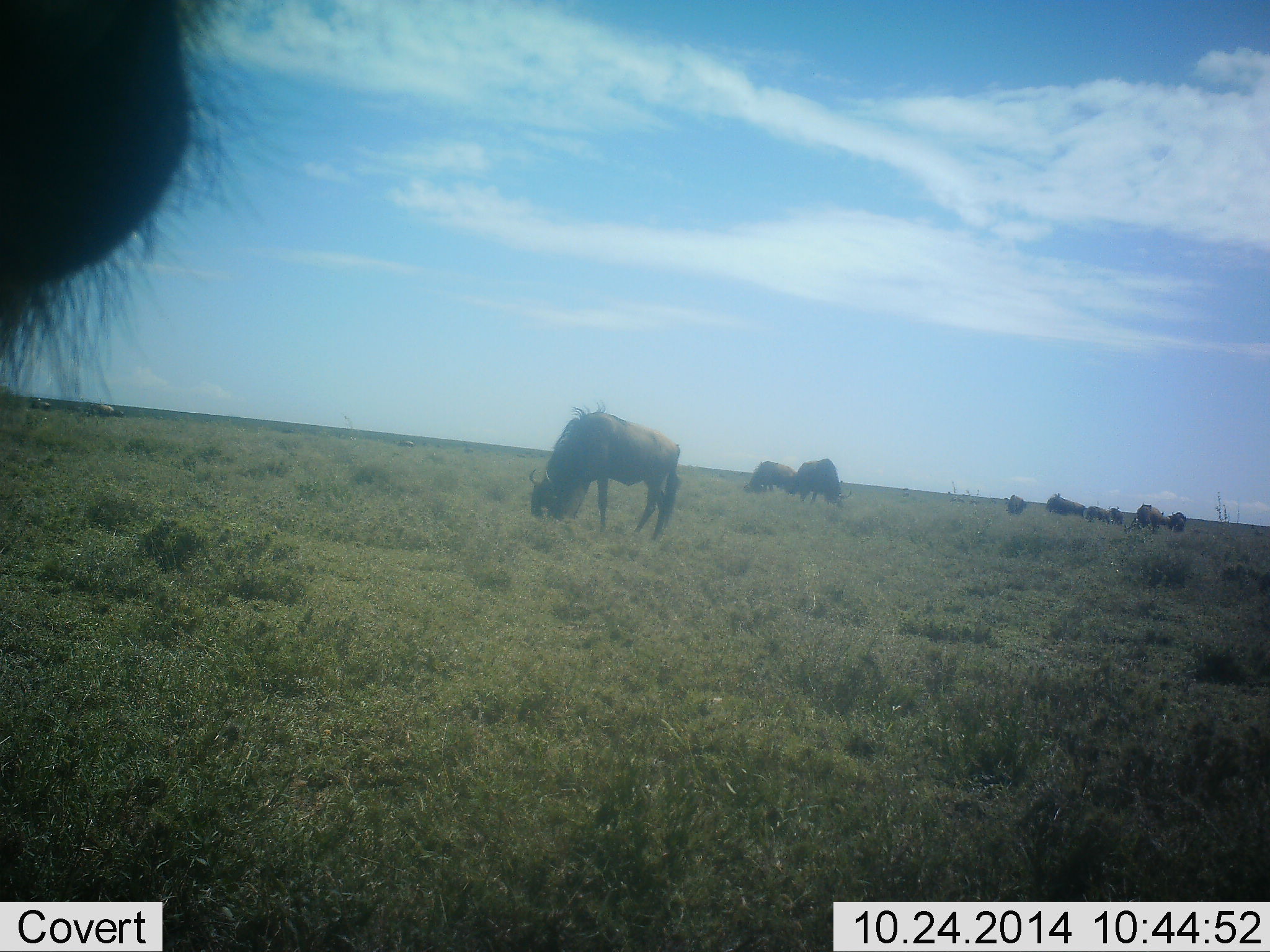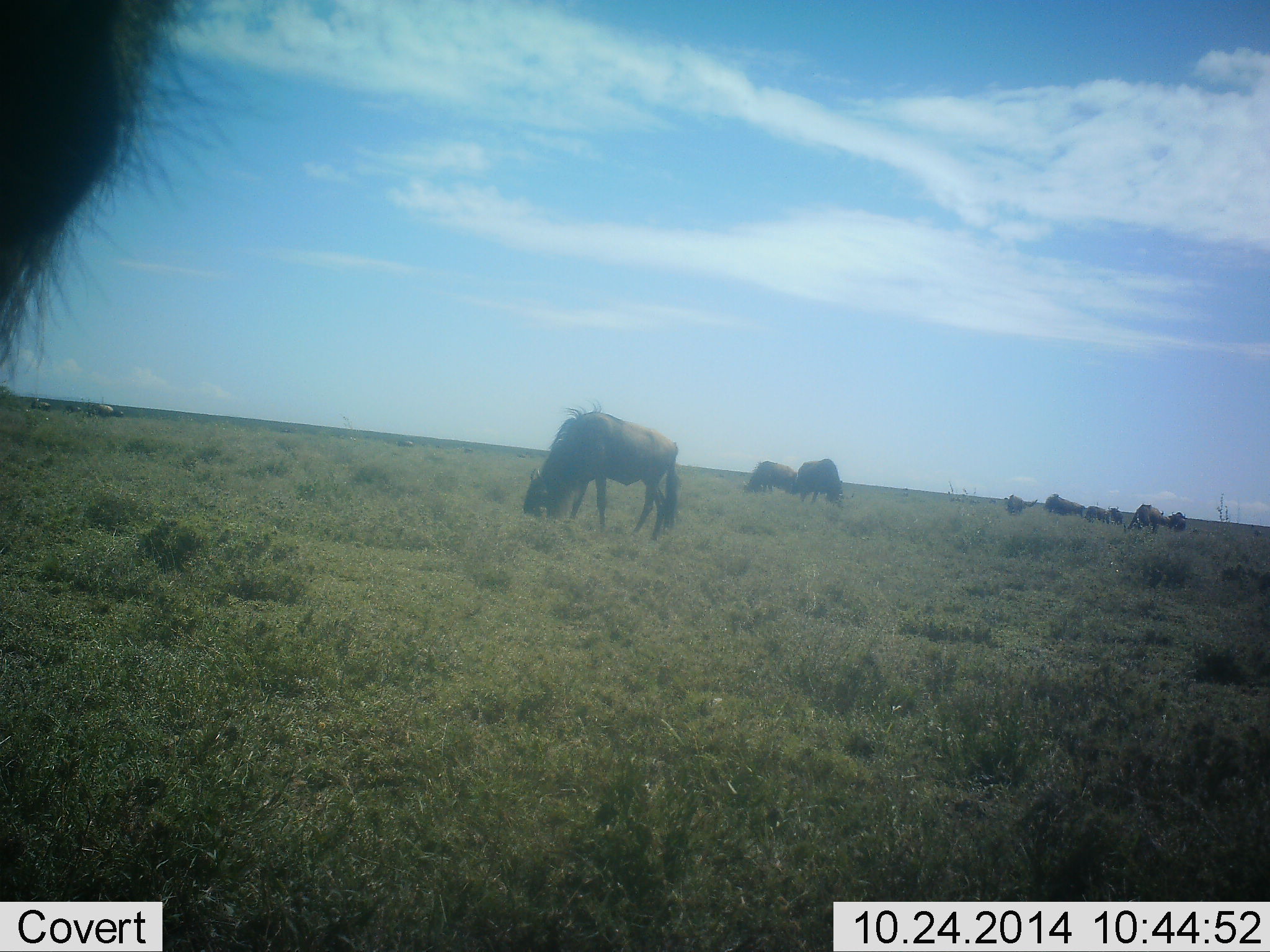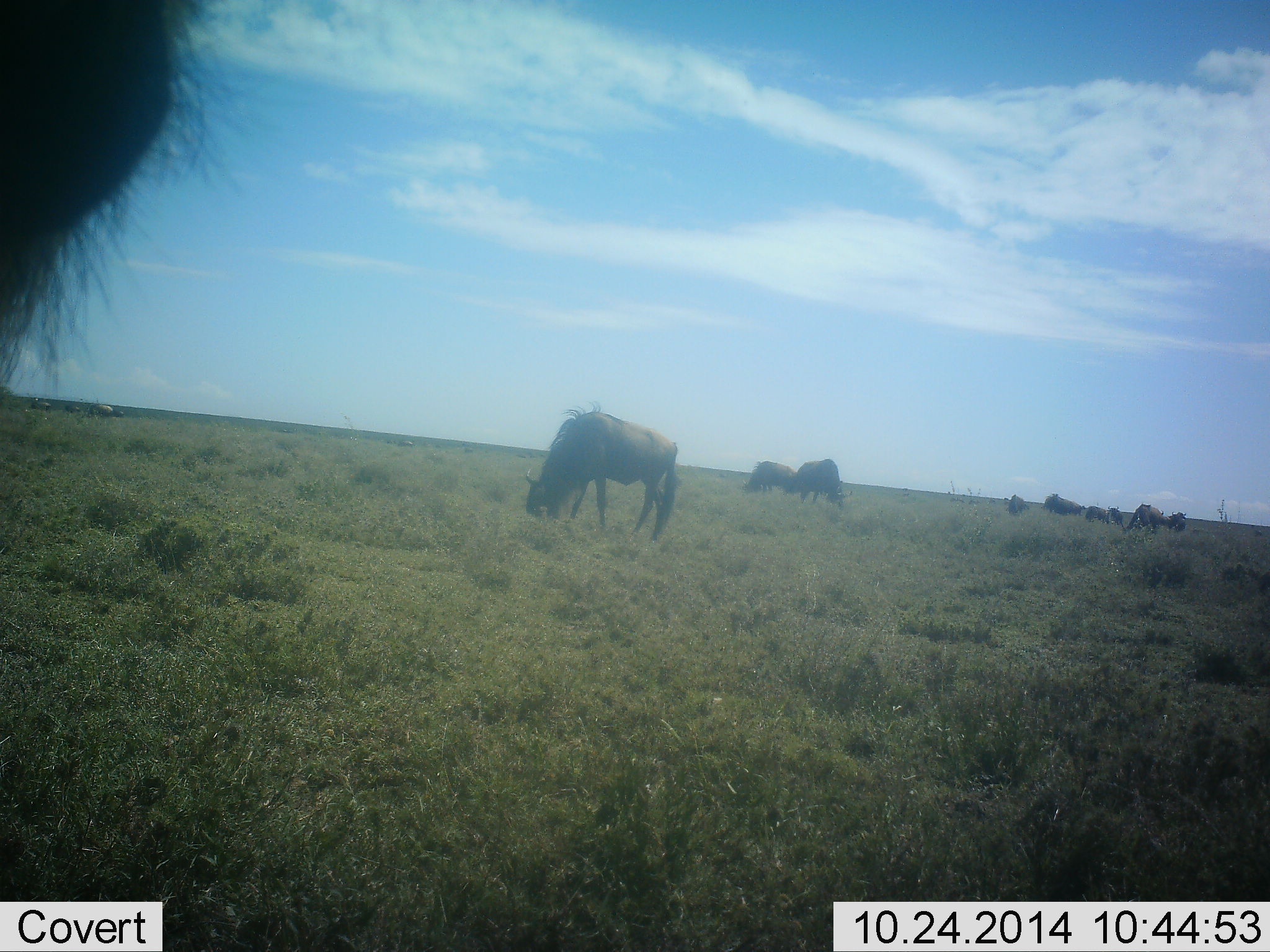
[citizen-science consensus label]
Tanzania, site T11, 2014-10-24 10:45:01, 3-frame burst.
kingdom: Animalia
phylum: Chordata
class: Mammalia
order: Artiodactyla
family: Bovidae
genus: Connochaetes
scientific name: Connochaetes taurinus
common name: blue wildebeest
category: wildebeest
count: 11-50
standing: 40%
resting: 0%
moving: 30%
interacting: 0%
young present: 0%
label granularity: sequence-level